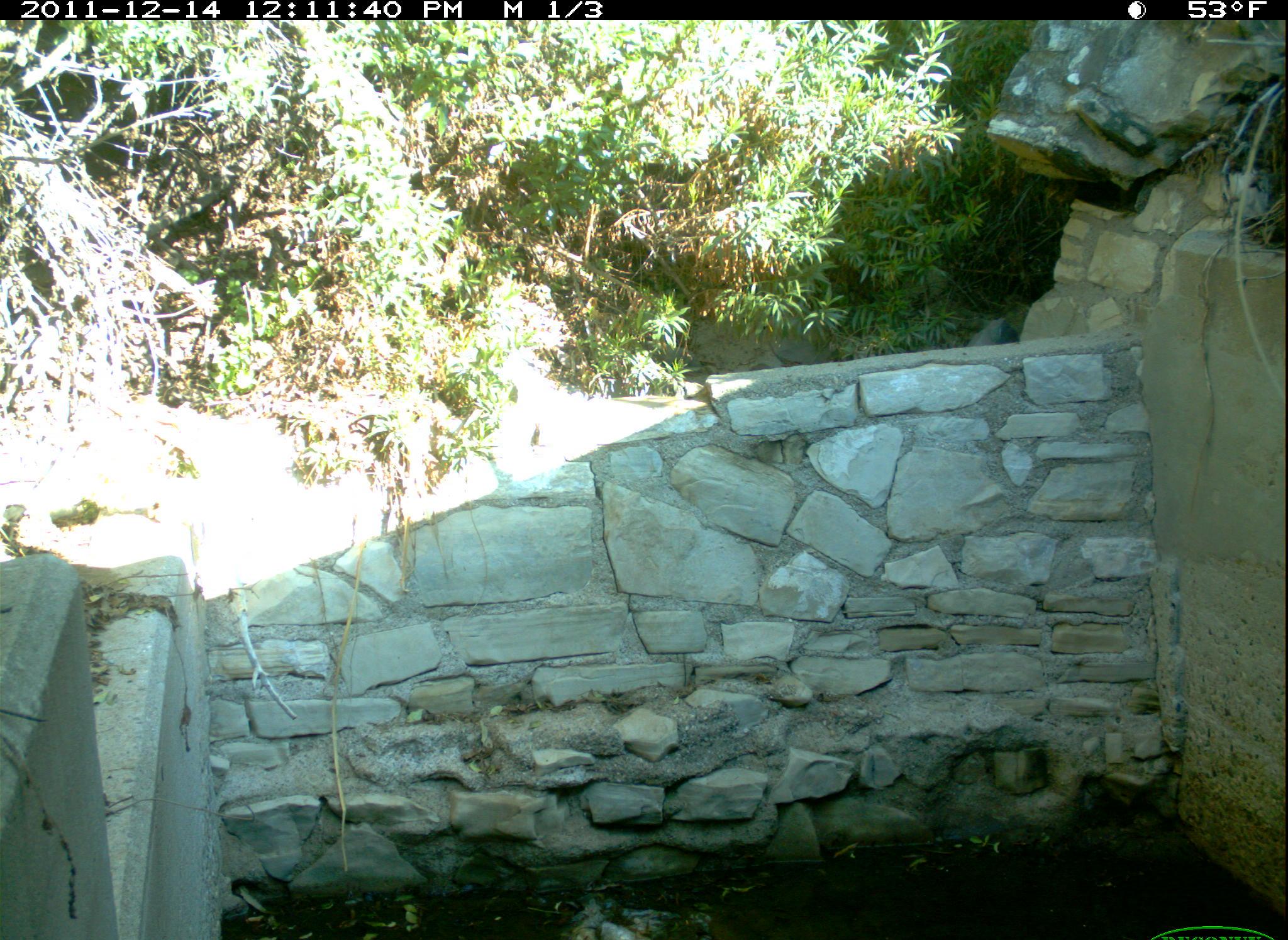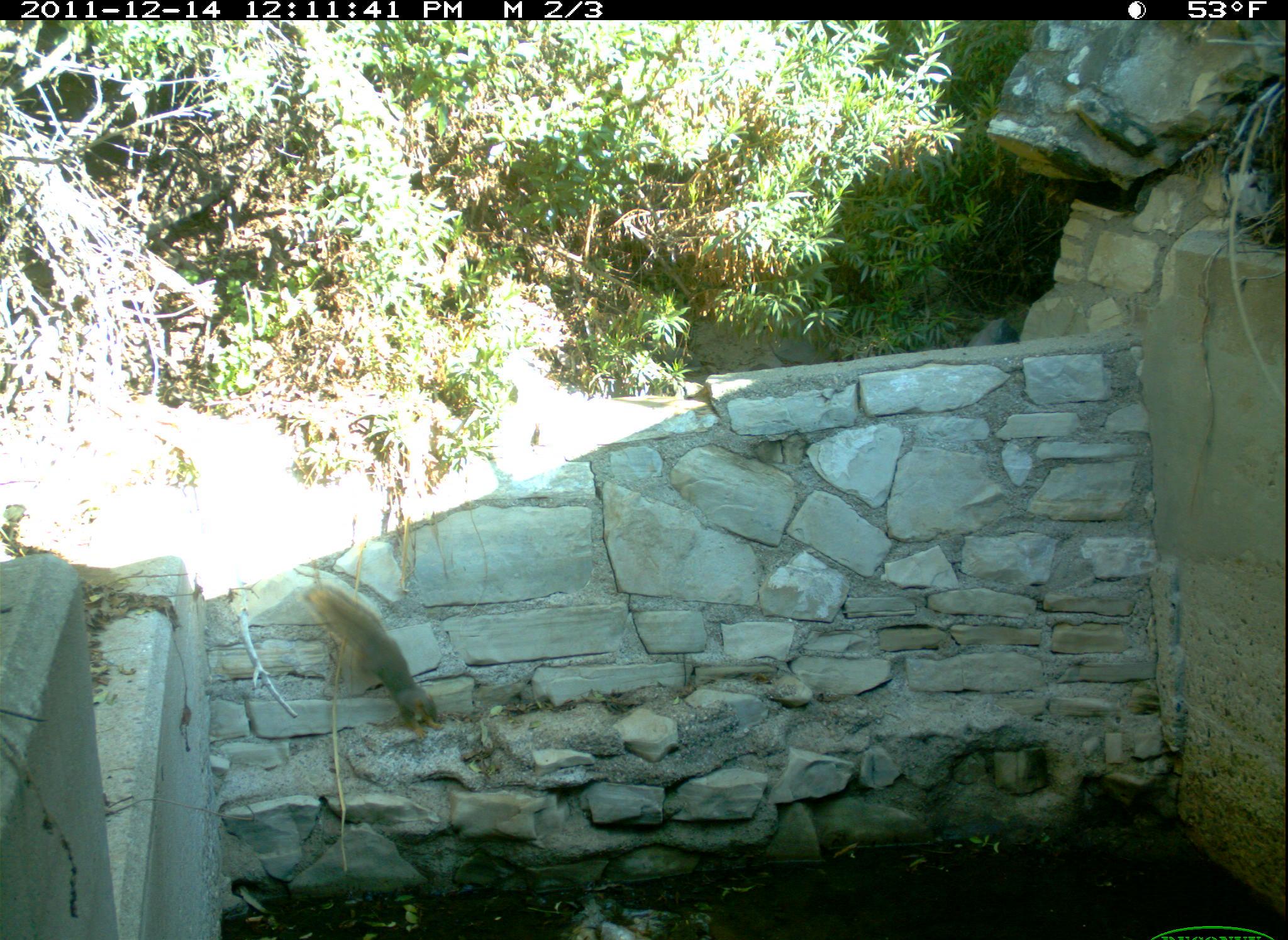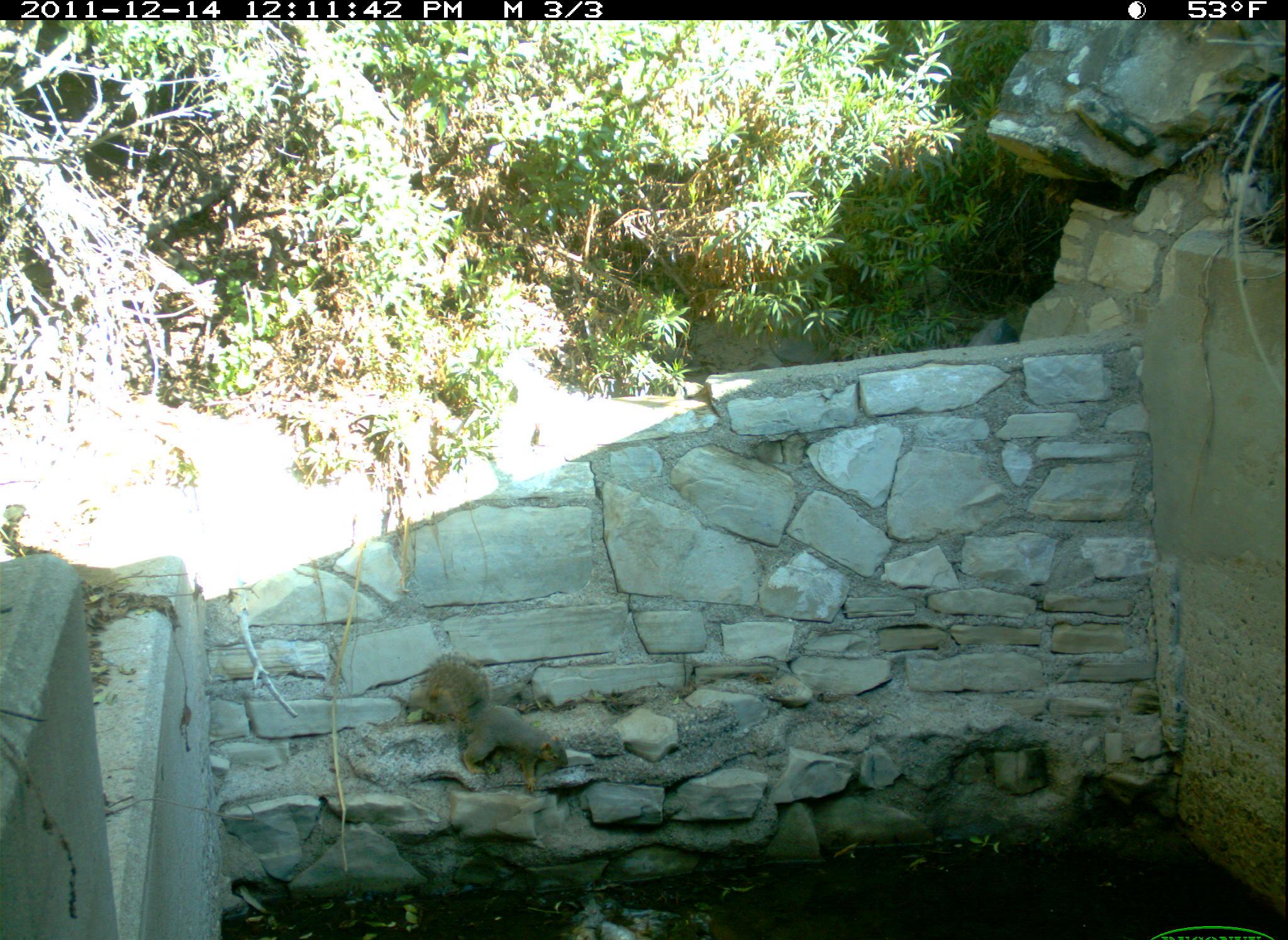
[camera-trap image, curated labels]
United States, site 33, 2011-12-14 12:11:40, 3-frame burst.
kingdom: Animalia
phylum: Chordata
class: Mammalia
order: Rodentia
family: Sciuridae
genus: Sciurus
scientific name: Sciurus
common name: squirrel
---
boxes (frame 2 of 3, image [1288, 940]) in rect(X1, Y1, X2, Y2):
squirrel: rect(290, 565, 465, 757)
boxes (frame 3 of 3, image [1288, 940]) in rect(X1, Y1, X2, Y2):
squirrel: rect(460, 697, 586, 788)